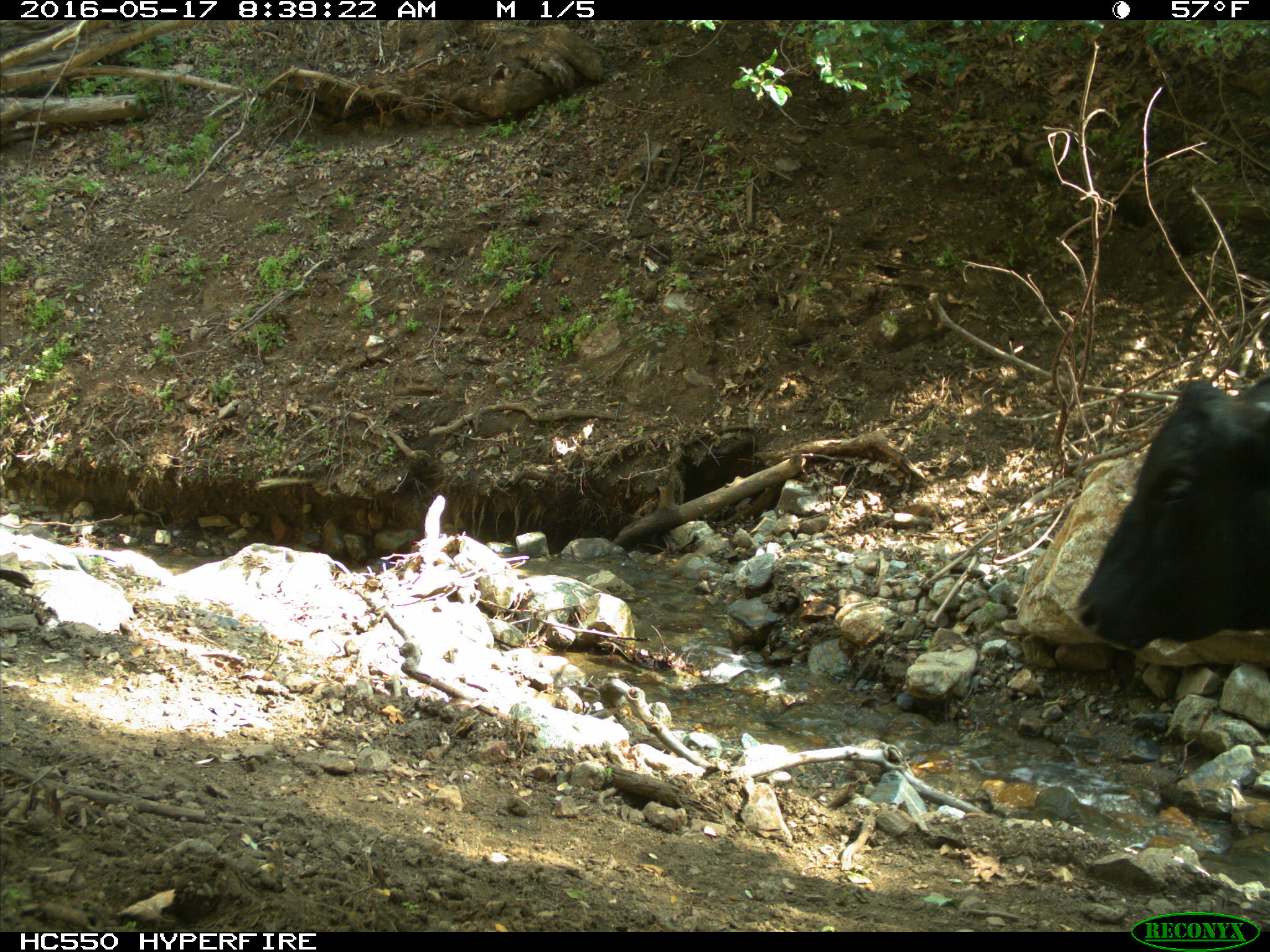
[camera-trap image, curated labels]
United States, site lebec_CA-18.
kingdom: Animalia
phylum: Chordata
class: Mammalia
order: Artiodactyla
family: Bovidae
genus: Bos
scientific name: Bos taurus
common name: domestic cow